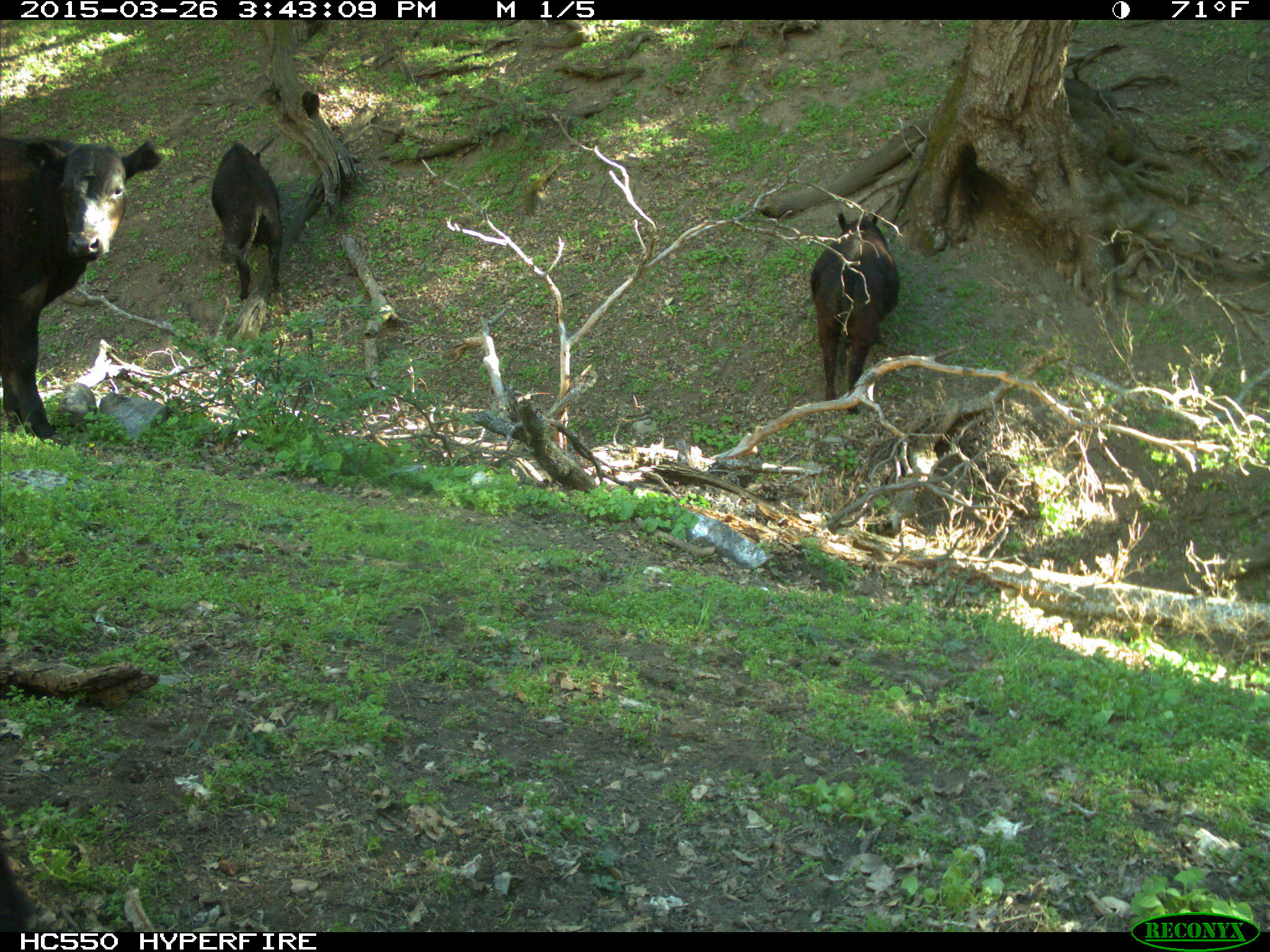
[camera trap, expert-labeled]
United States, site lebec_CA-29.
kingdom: Animalia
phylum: Chordata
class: Mammalia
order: Artiodactyla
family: Bovidae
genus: Bos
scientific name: Bos taurus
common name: domestic cow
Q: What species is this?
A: Bos taurus (domestic cow).